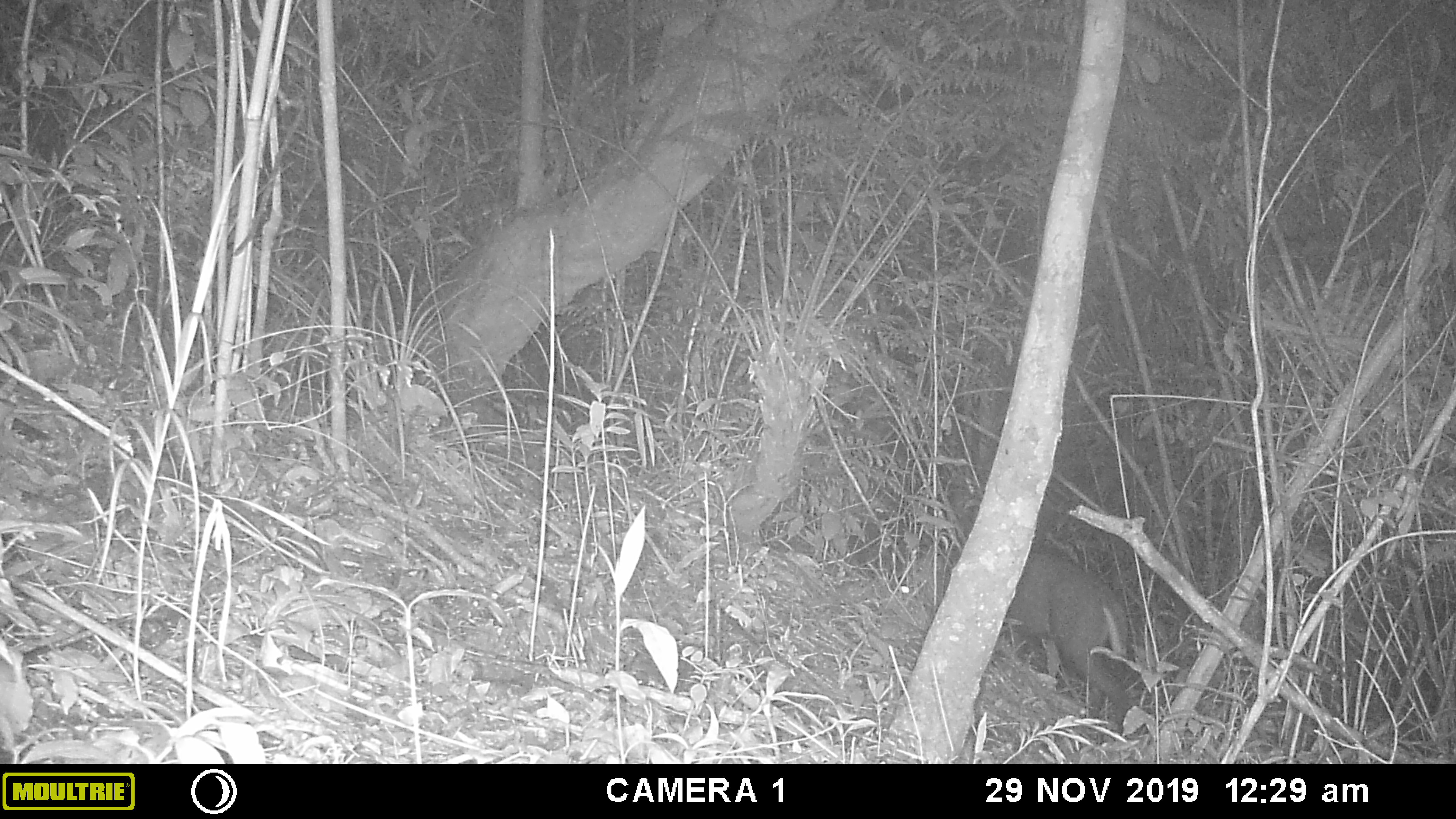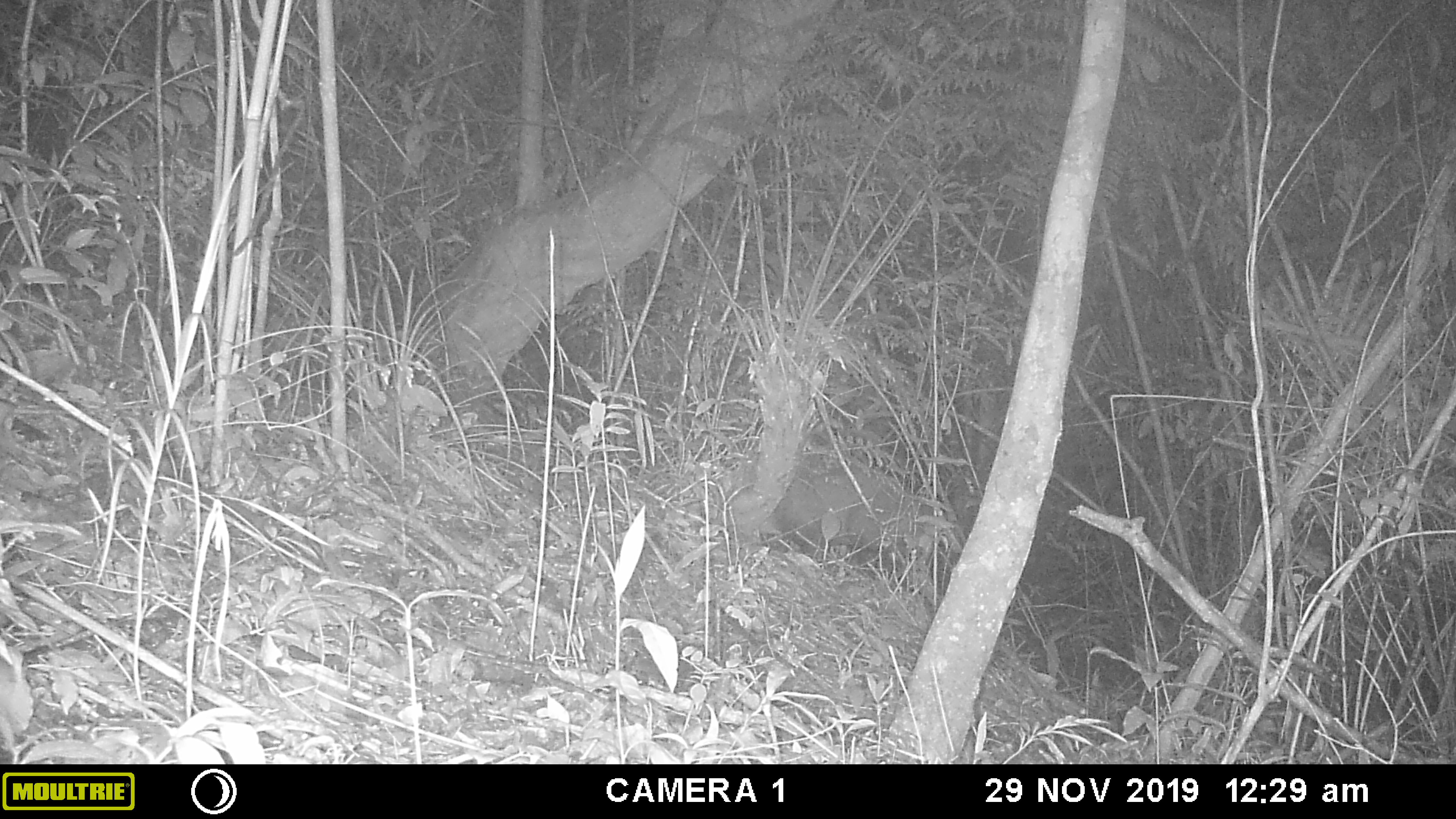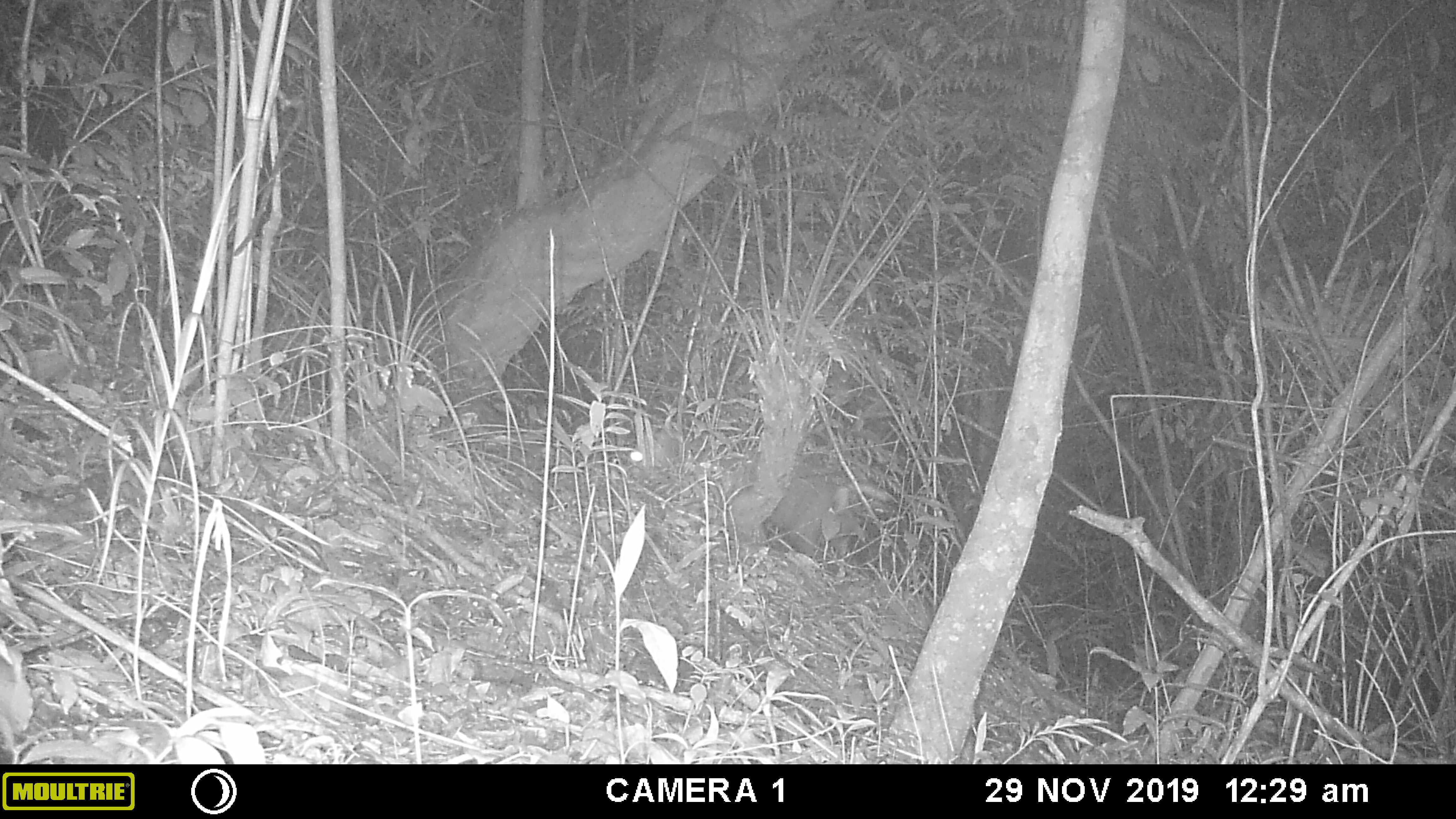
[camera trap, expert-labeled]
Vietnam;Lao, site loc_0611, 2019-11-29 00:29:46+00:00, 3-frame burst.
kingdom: Animalia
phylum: Chordata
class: Mammalia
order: Artiodactyla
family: Cervidae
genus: Muntiacus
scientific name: Muntiacus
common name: muntjacs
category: unidentified muntjac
Unidentified muntjac (muntjacs) (Muntiacus). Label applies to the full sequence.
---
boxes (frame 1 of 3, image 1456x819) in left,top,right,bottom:
unidentified muntjac: 1004,552,1132,738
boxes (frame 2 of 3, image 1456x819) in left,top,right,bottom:
unidentified muntjac: 723,444,936,601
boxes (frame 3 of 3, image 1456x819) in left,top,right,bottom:
unidentified muntjac: 630,428,891,566